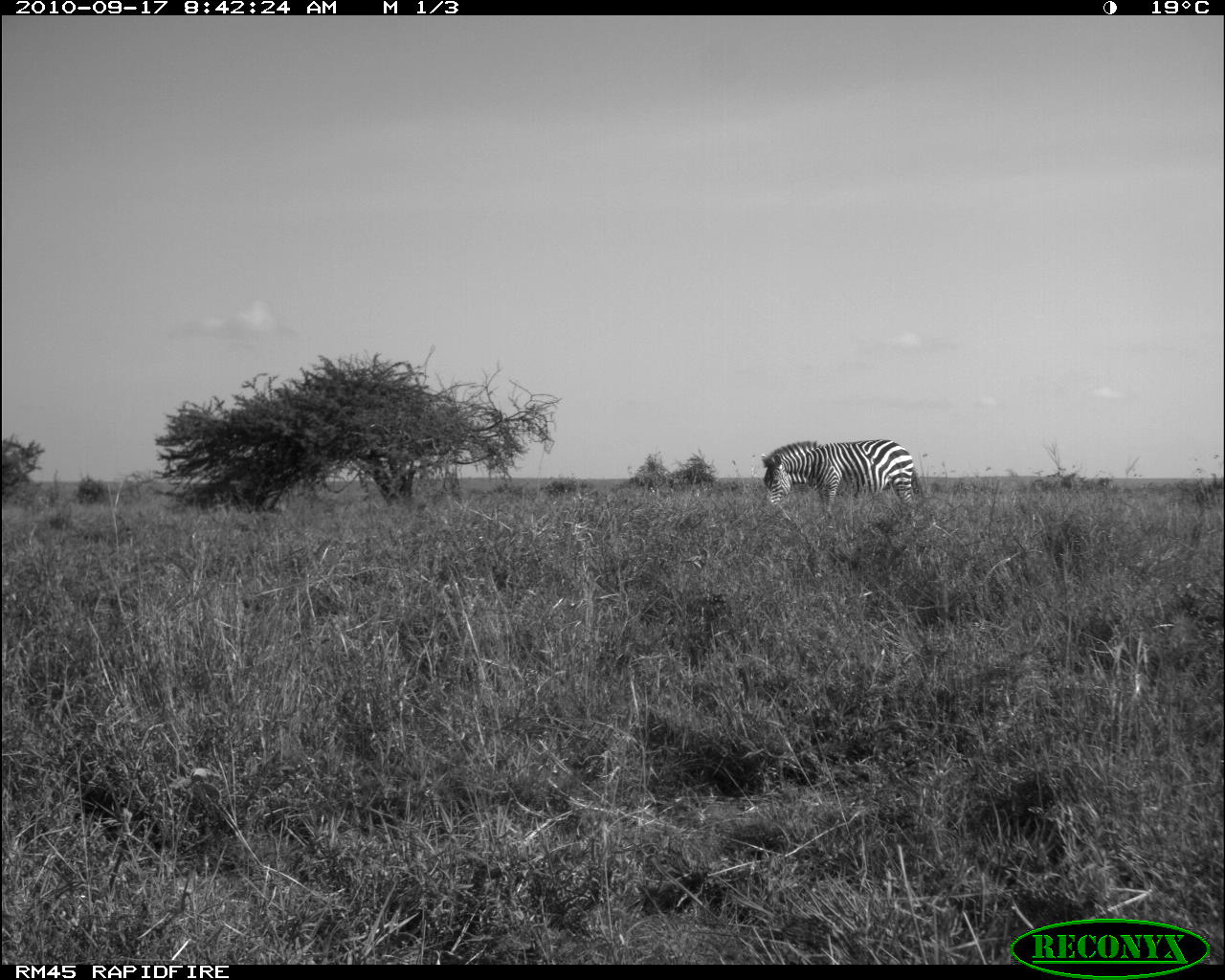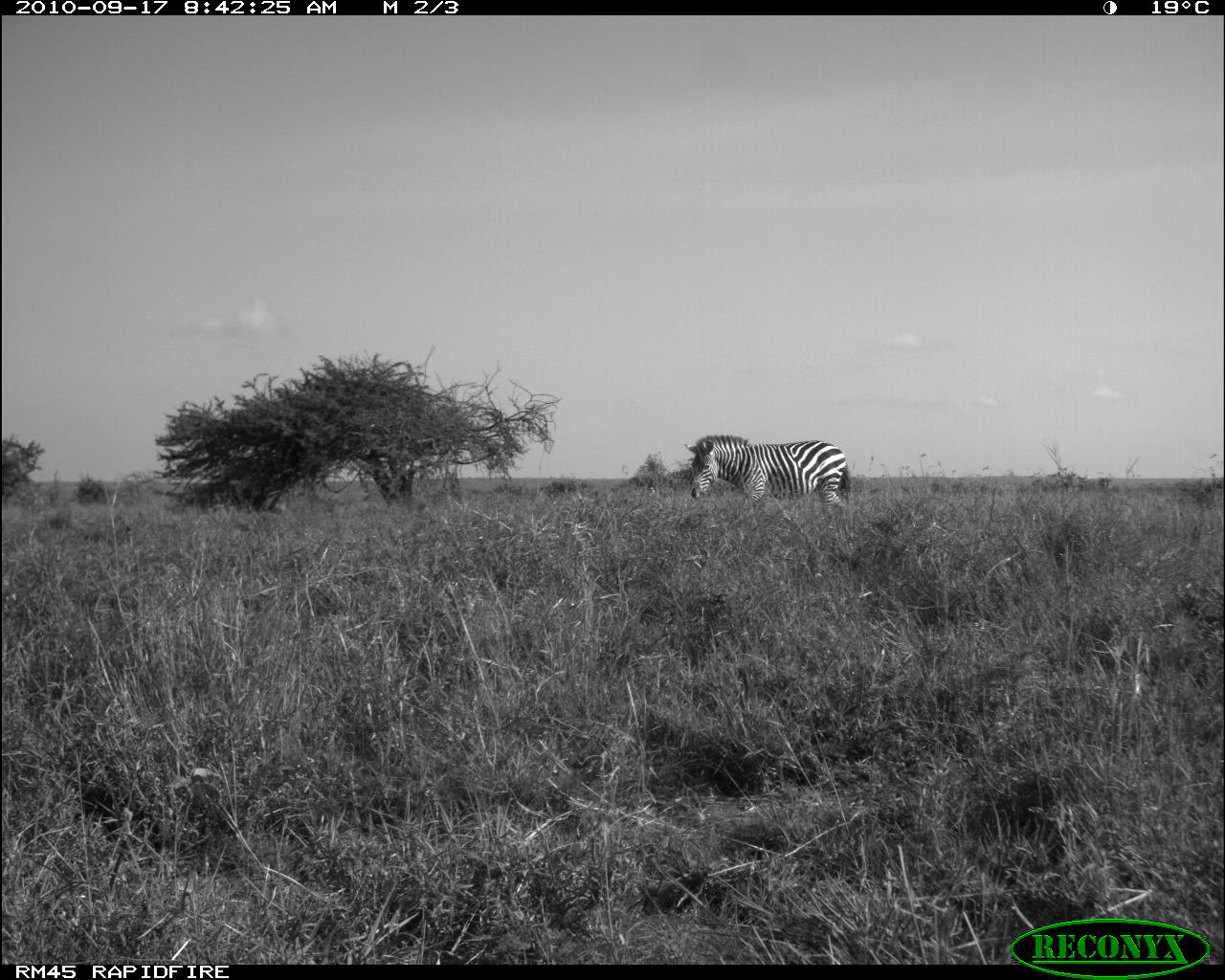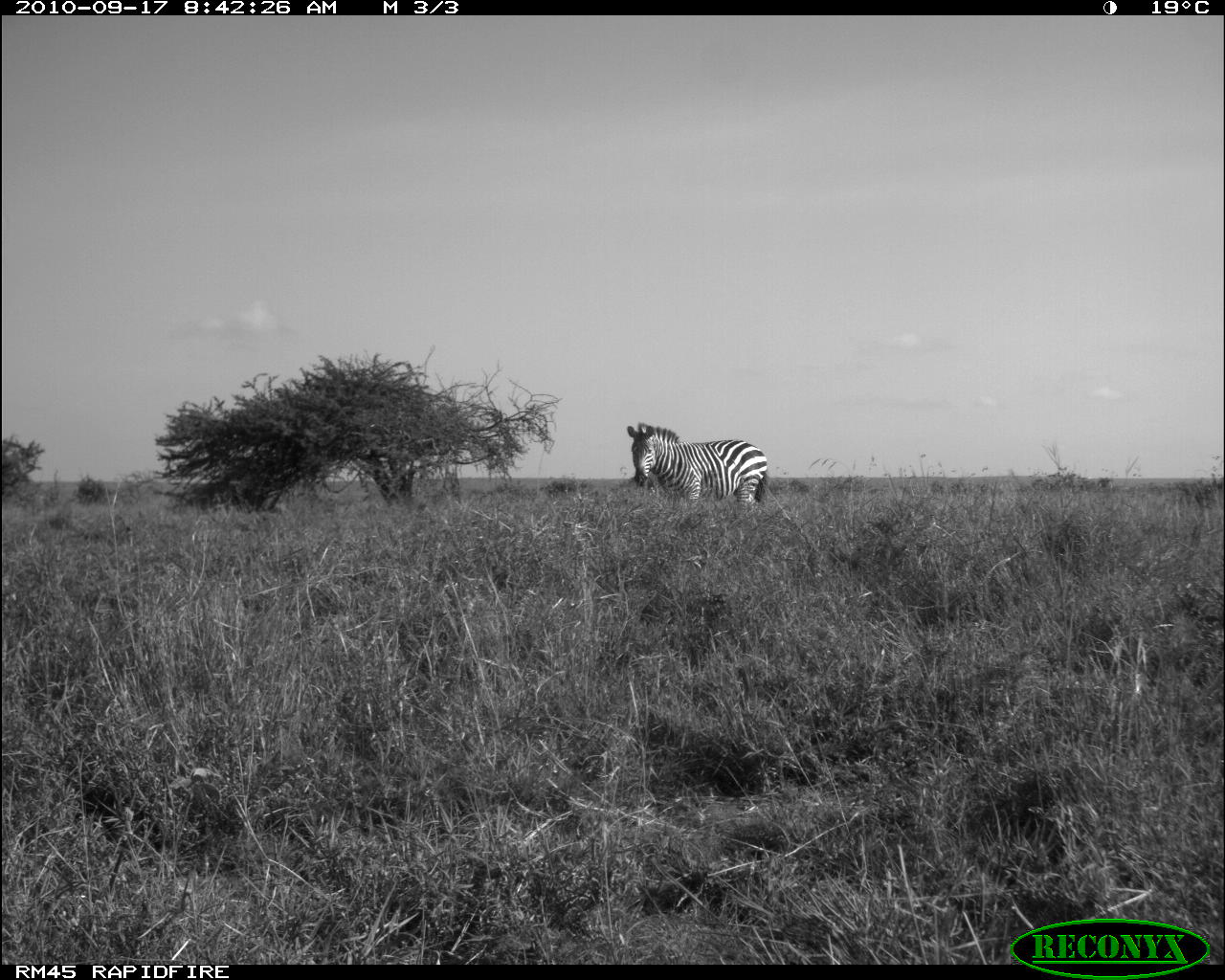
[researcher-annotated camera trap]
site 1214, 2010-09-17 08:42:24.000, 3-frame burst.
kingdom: Animalia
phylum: Chordata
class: Mammalia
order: Perissodactyla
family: Equidae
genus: Equus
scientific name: Equus quagga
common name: plains zebra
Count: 1.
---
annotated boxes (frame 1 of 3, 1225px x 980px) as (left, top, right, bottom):
equus quagga: (761, 438, 918, 527)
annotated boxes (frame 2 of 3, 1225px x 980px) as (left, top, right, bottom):
equus quagga: (683, 434, 852, 519)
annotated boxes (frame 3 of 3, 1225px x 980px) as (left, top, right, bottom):
equus quagga: (625, 421, 768, 513)